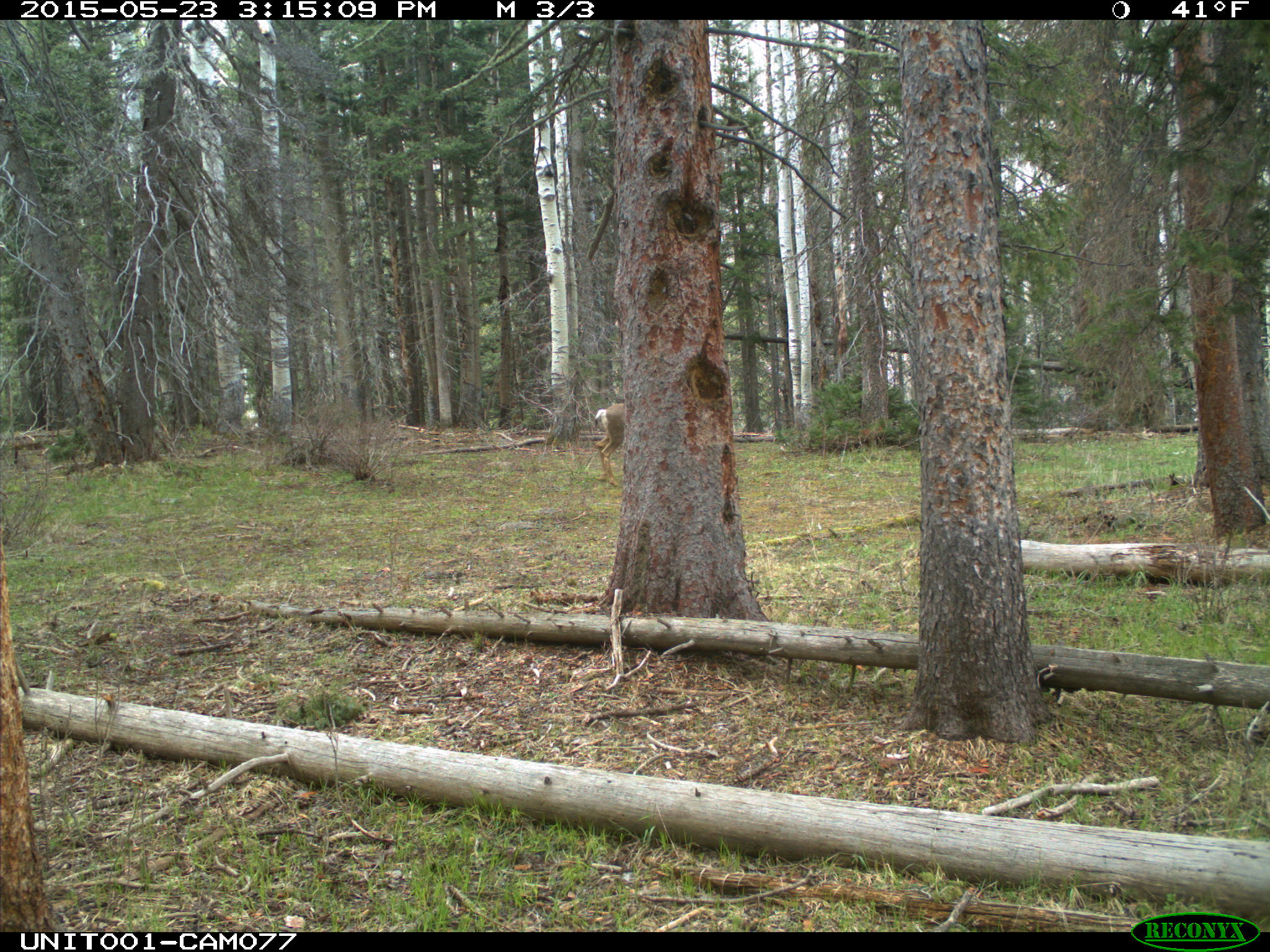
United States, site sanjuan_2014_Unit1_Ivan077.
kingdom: Animalia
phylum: Chordata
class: Mammalia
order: Artiodactyla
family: Cervidae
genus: Odocoileus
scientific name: Odocoileus hemionus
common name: mule deer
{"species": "Odocoileus hemionus (mule deer)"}